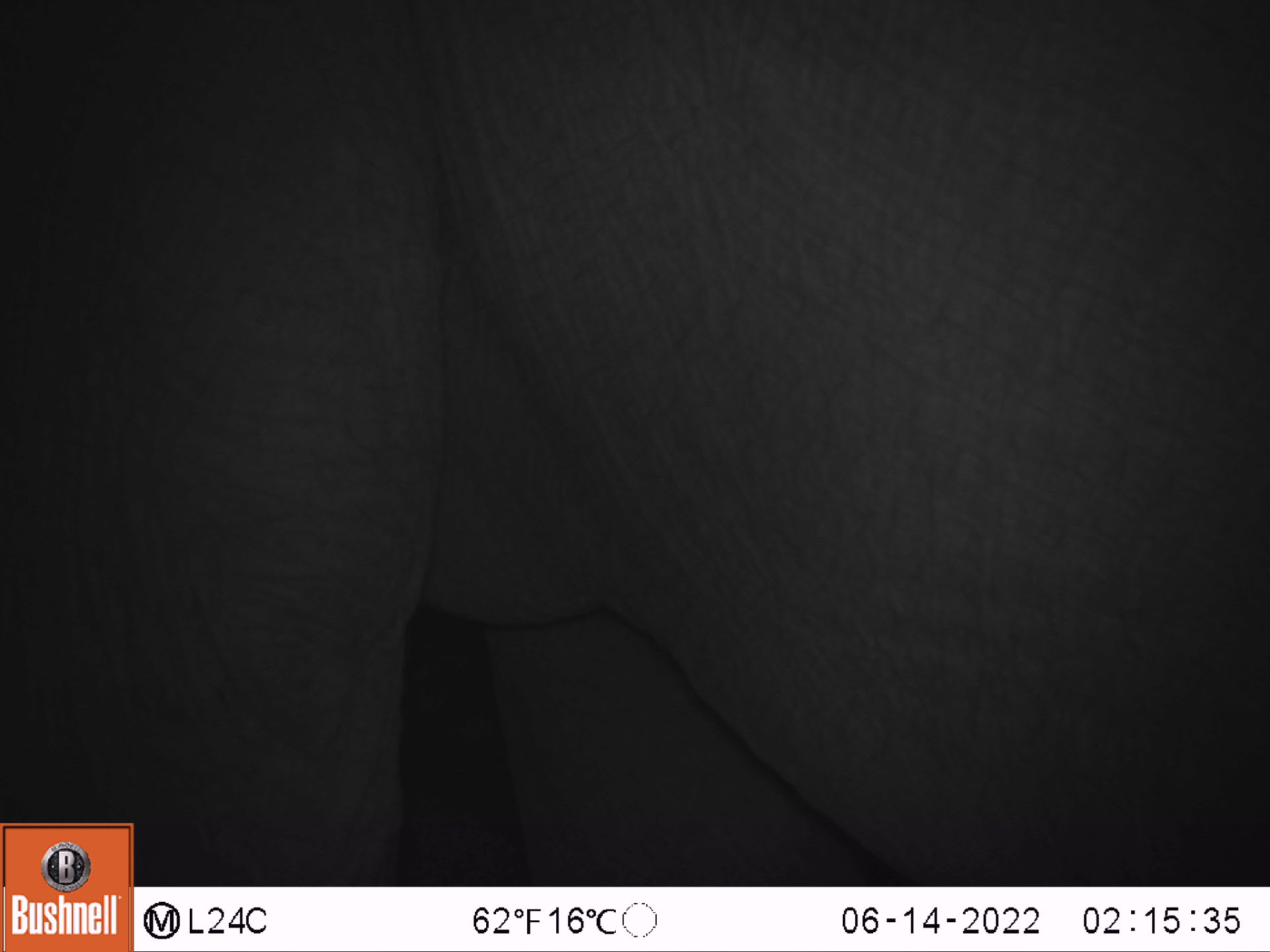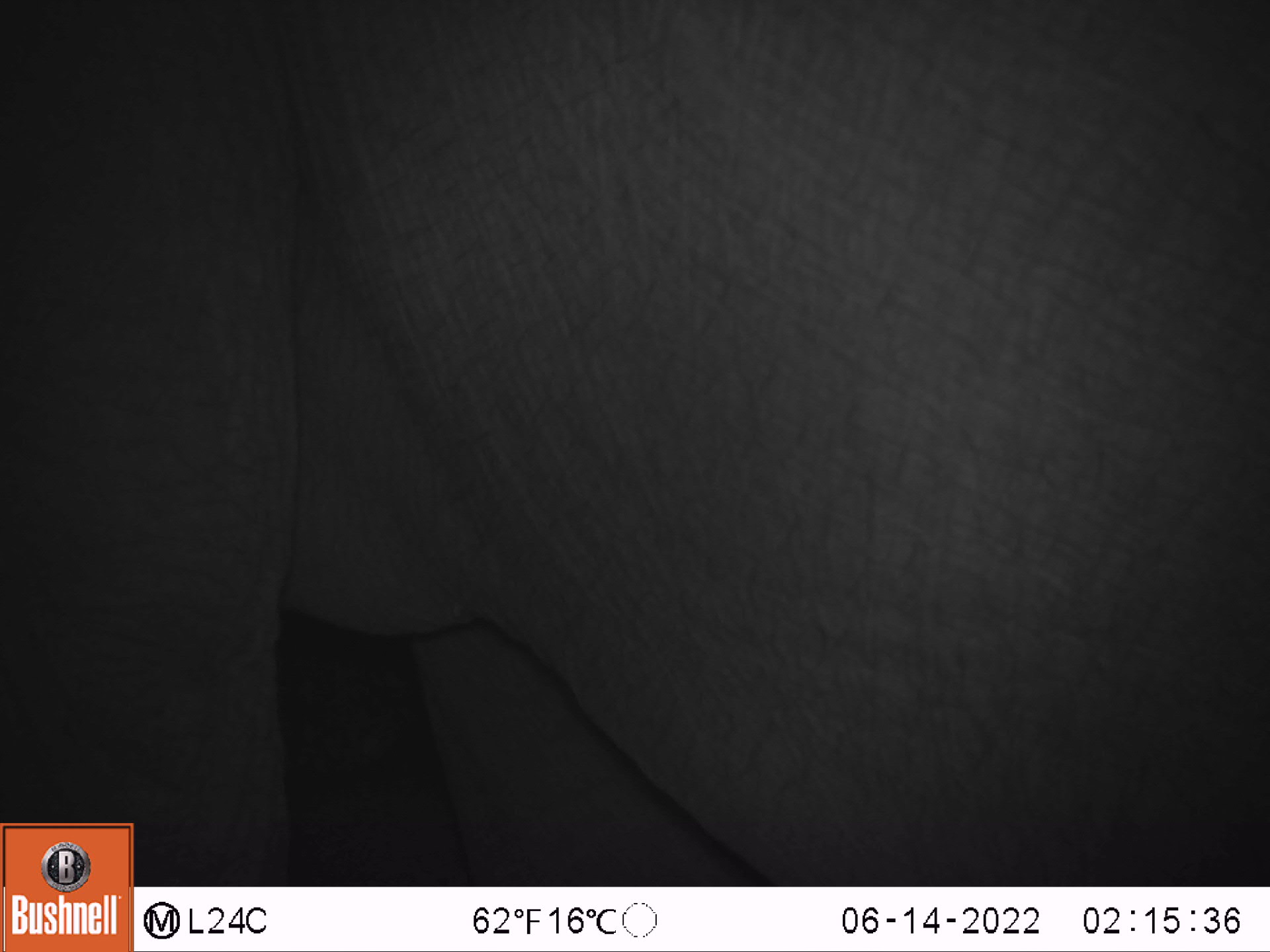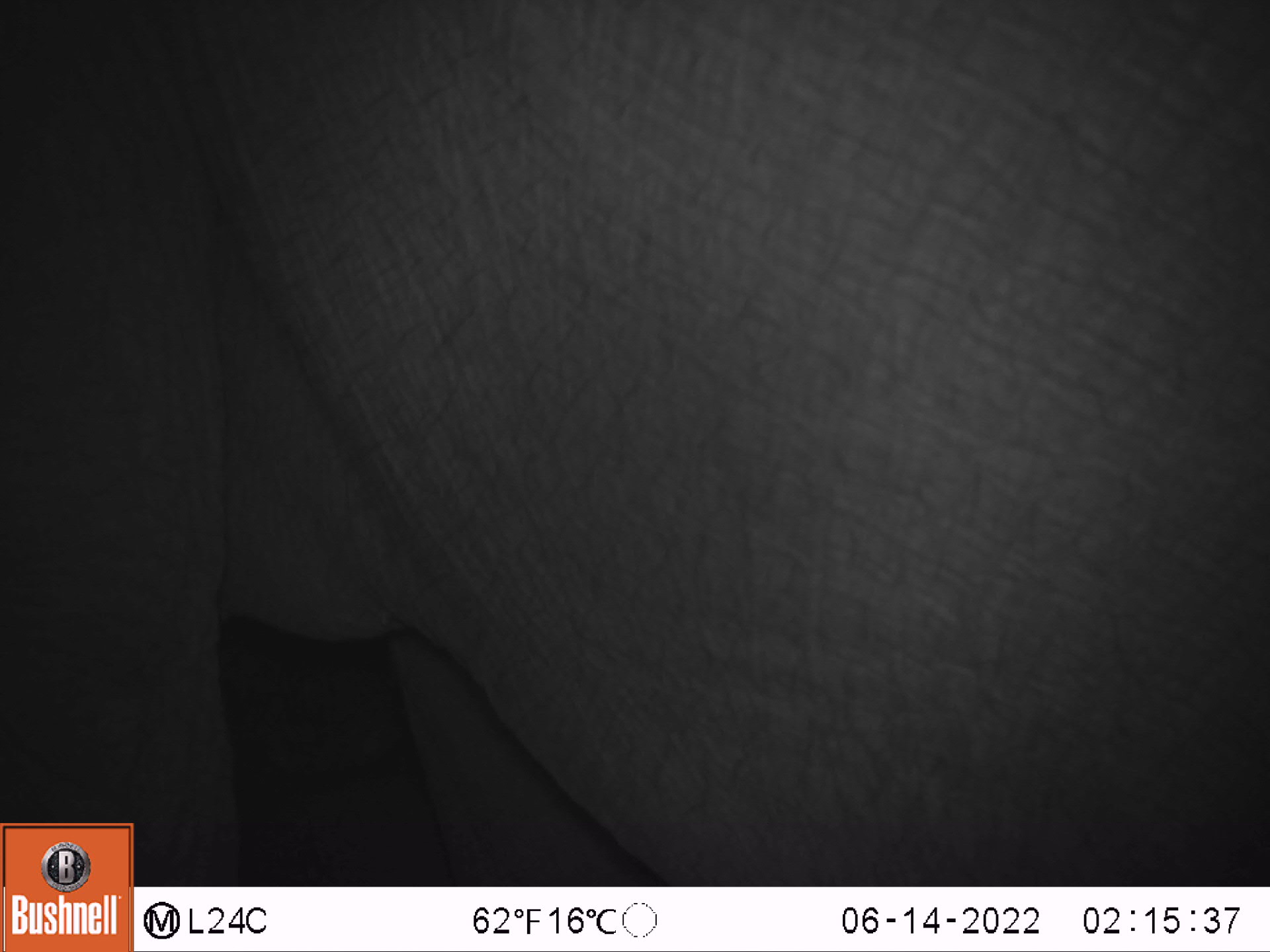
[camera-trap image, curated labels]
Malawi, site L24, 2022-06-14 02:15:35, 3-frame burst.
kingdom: Animalia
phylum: Chordata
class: Mammalia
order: Proboscidea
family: Elephantidae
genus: Loxodonta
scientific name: Loxodonta africana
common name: african savanna elephant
African savanna elephant (Loxodonta africana), count 1.